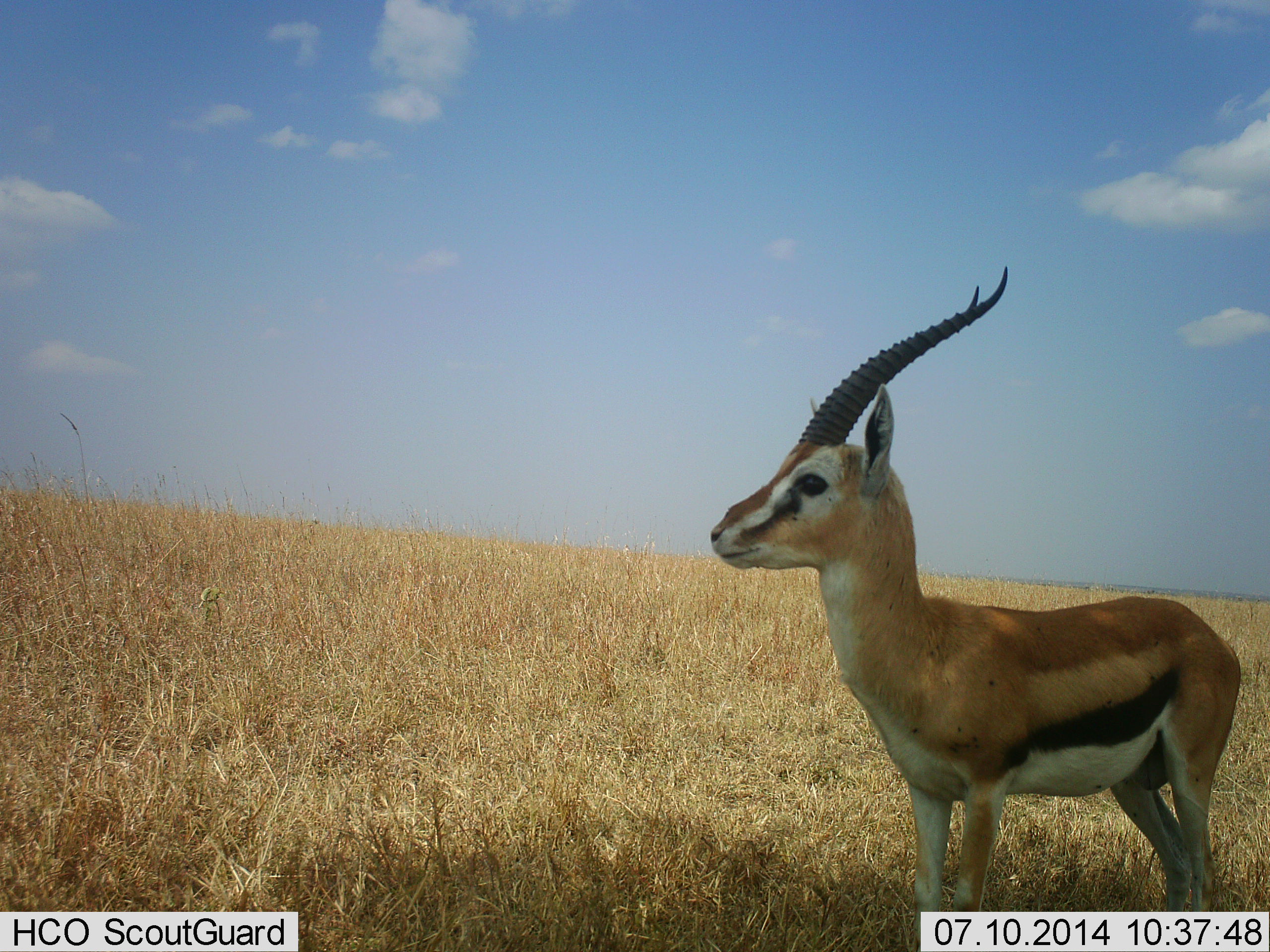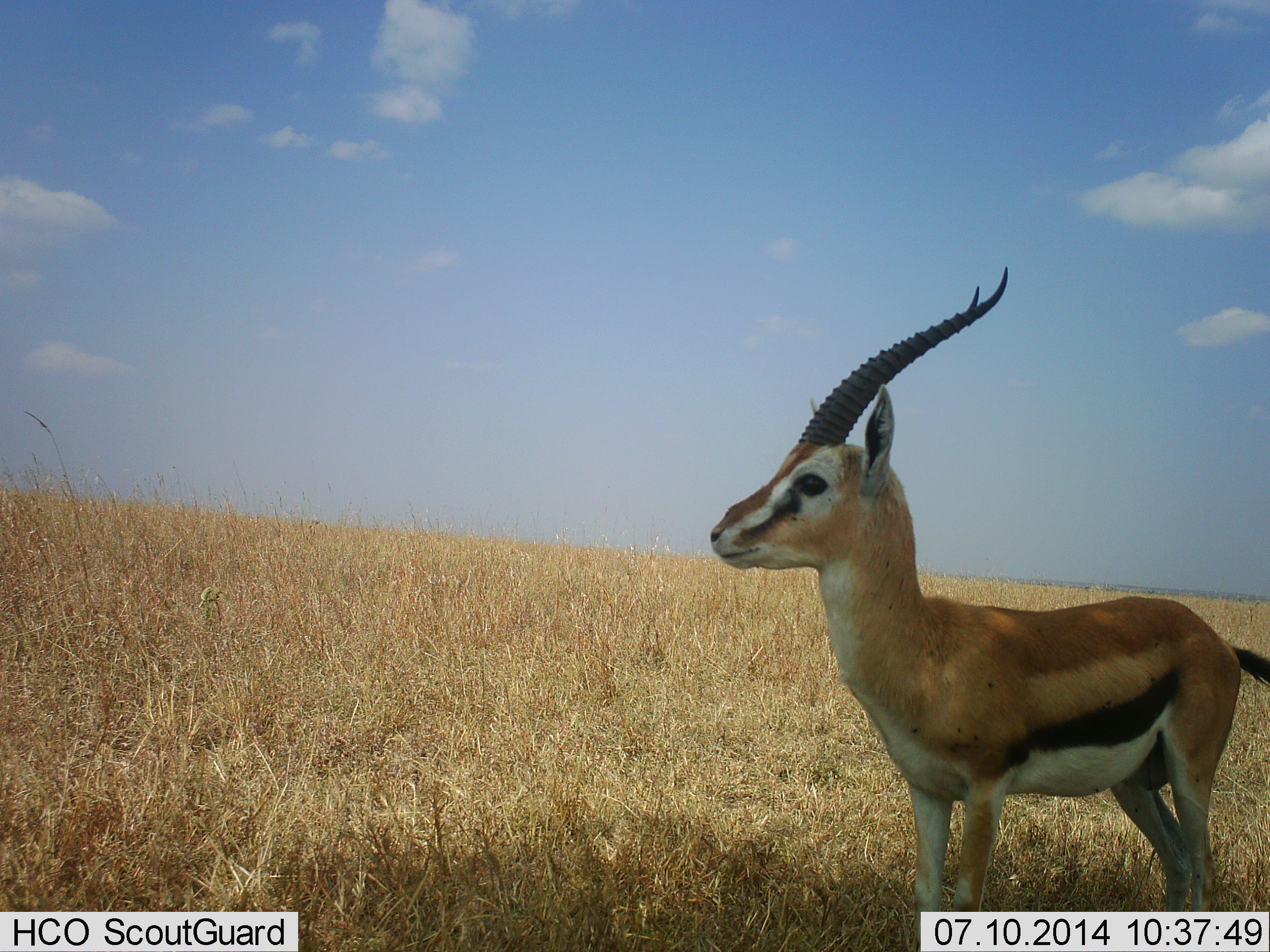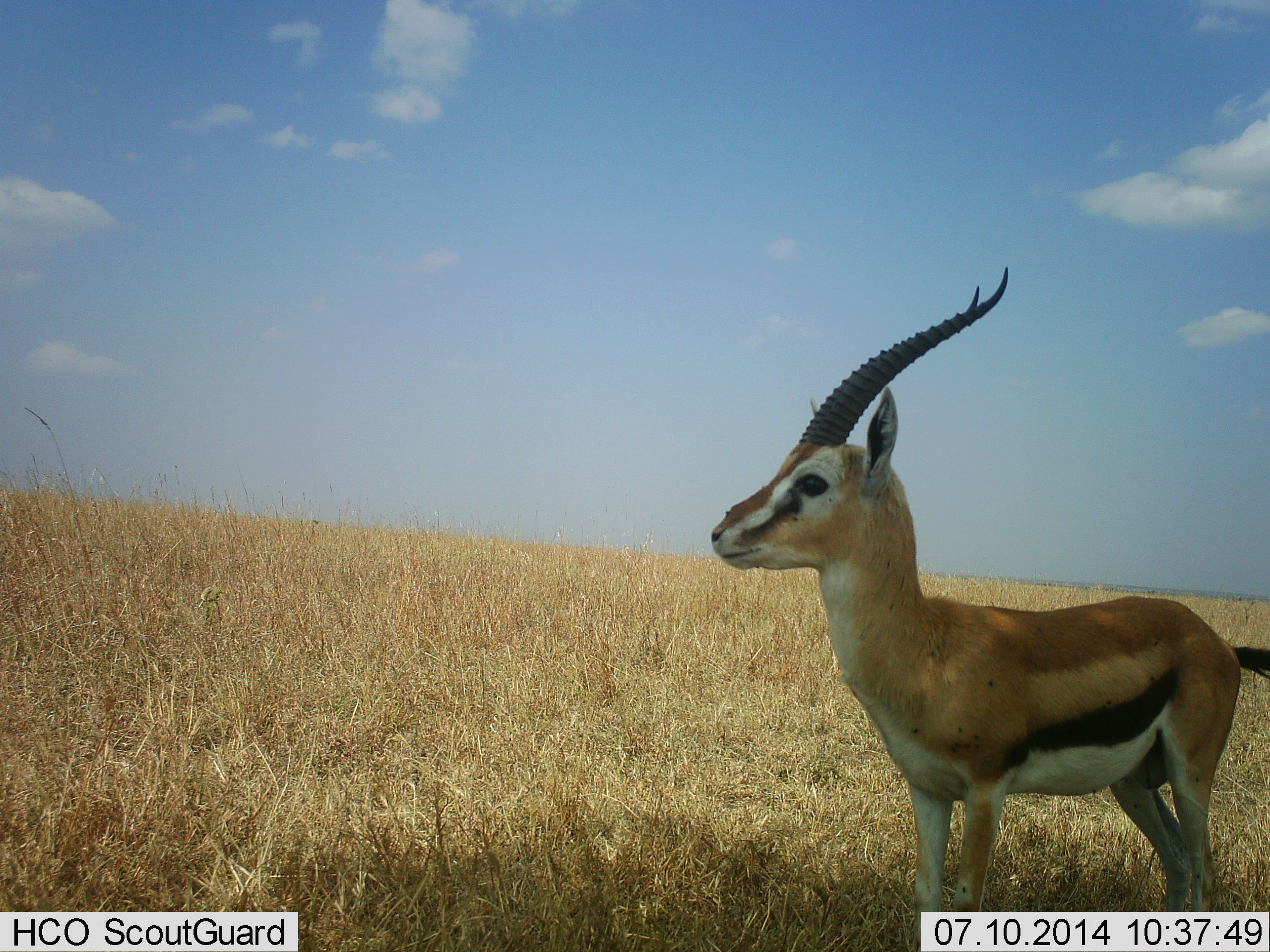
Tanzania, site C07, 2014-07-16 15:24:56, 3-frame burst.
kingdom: Animalia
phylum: Chordata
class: Mammalia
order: Artiodactyla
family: Bovidae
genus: Eudorcas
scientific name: Eudorcas thomsonii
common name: thomson's gazelle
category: gazellethomsons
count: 1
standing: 100%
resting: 0%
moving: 0%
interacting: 0%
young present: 0%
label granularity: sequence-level